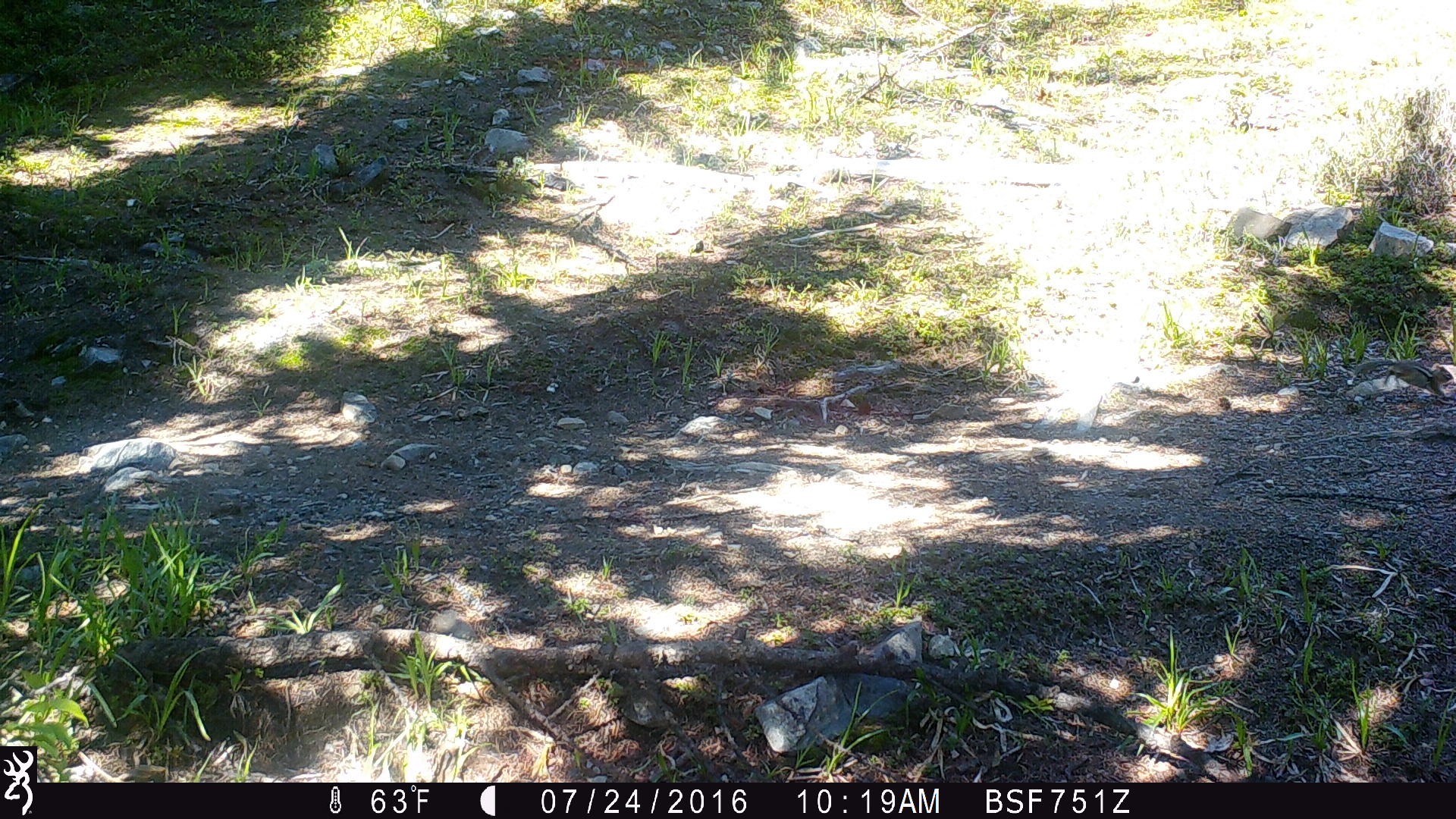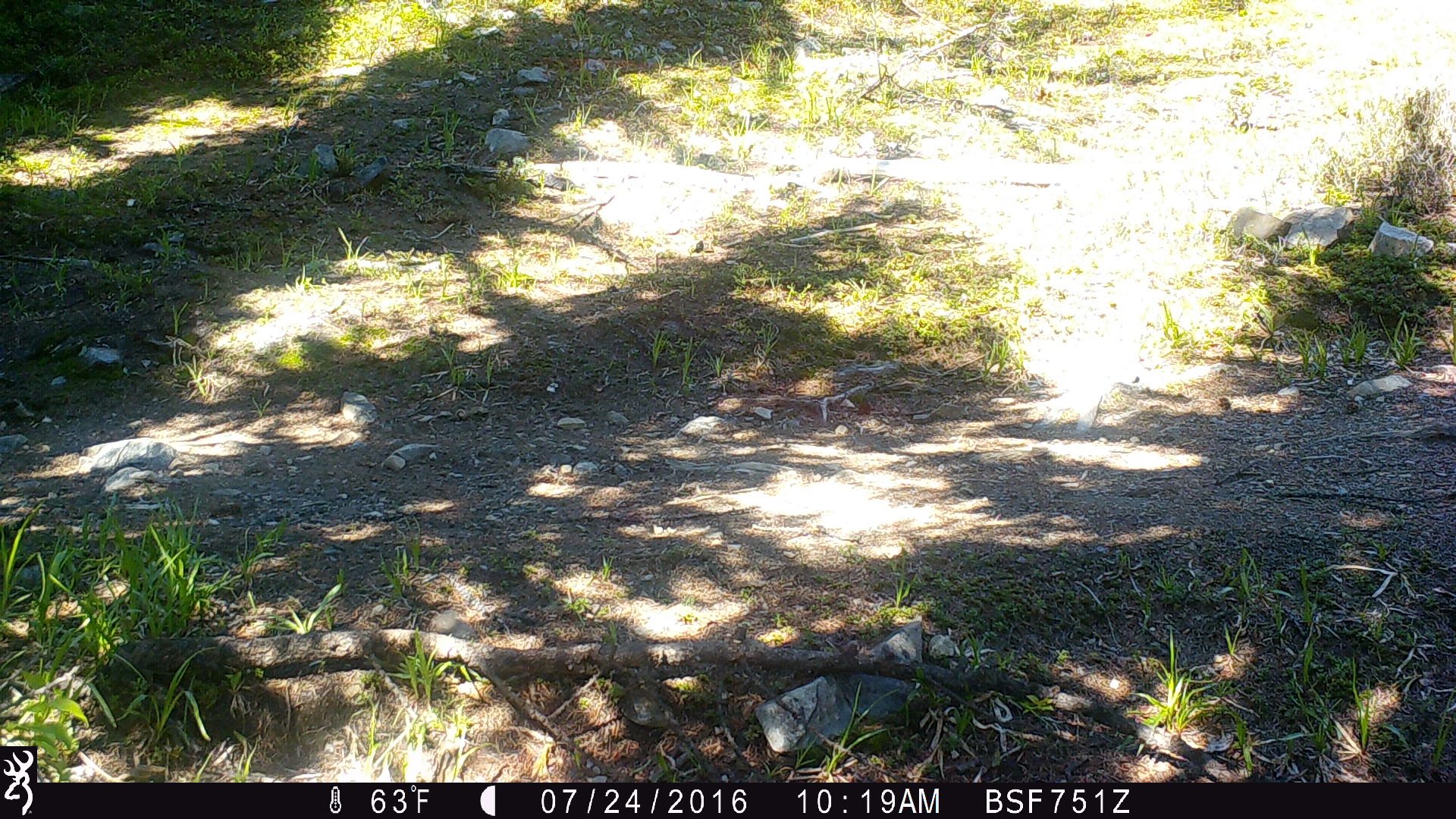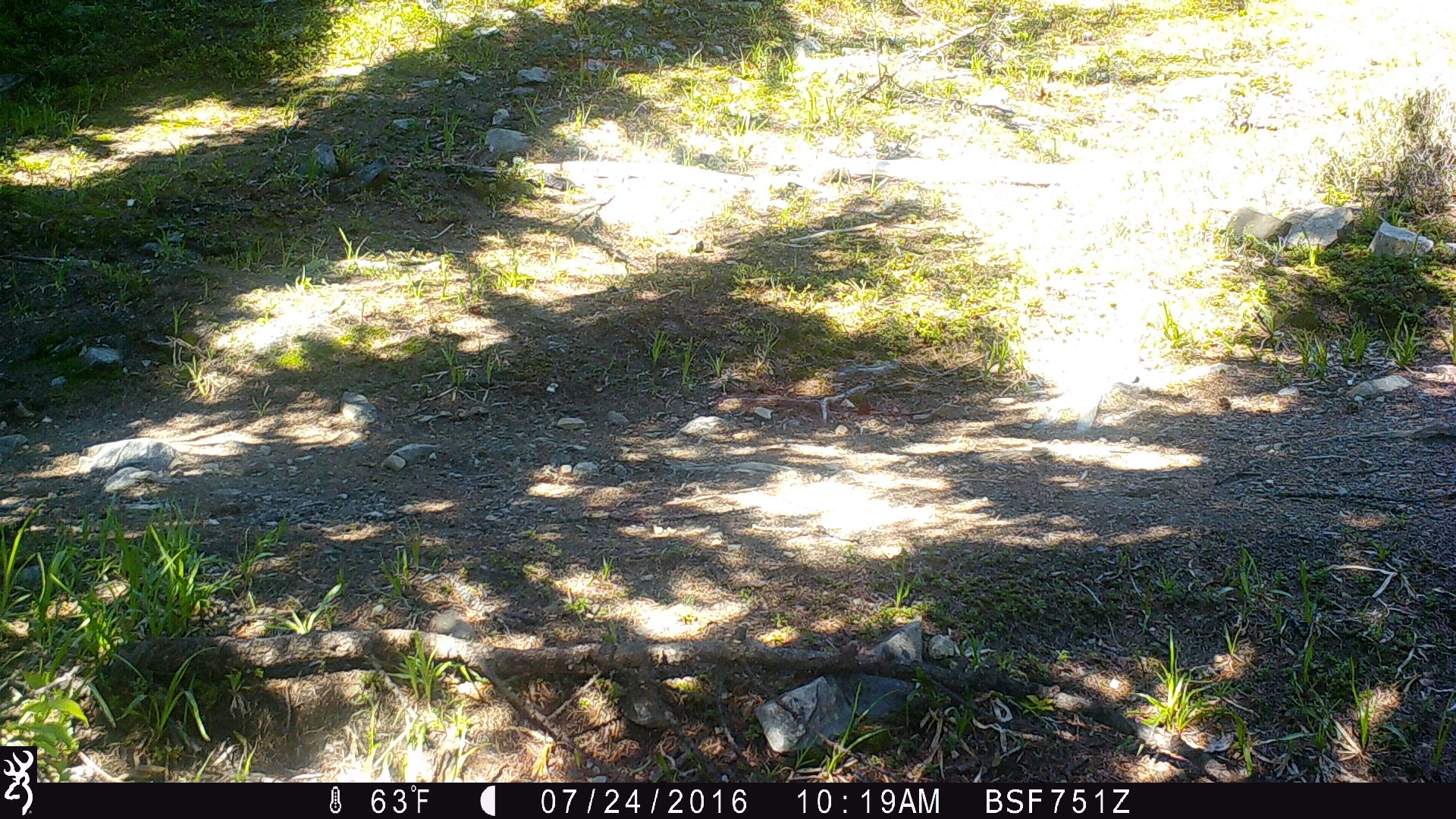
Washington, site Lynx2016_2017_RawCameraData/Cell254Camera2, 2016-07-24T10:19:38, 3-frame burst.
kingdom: Animalia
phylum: Chordata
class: Mammalia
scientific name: Mammalia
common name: small mammal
Small mammal (Mammalia). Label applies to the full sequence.